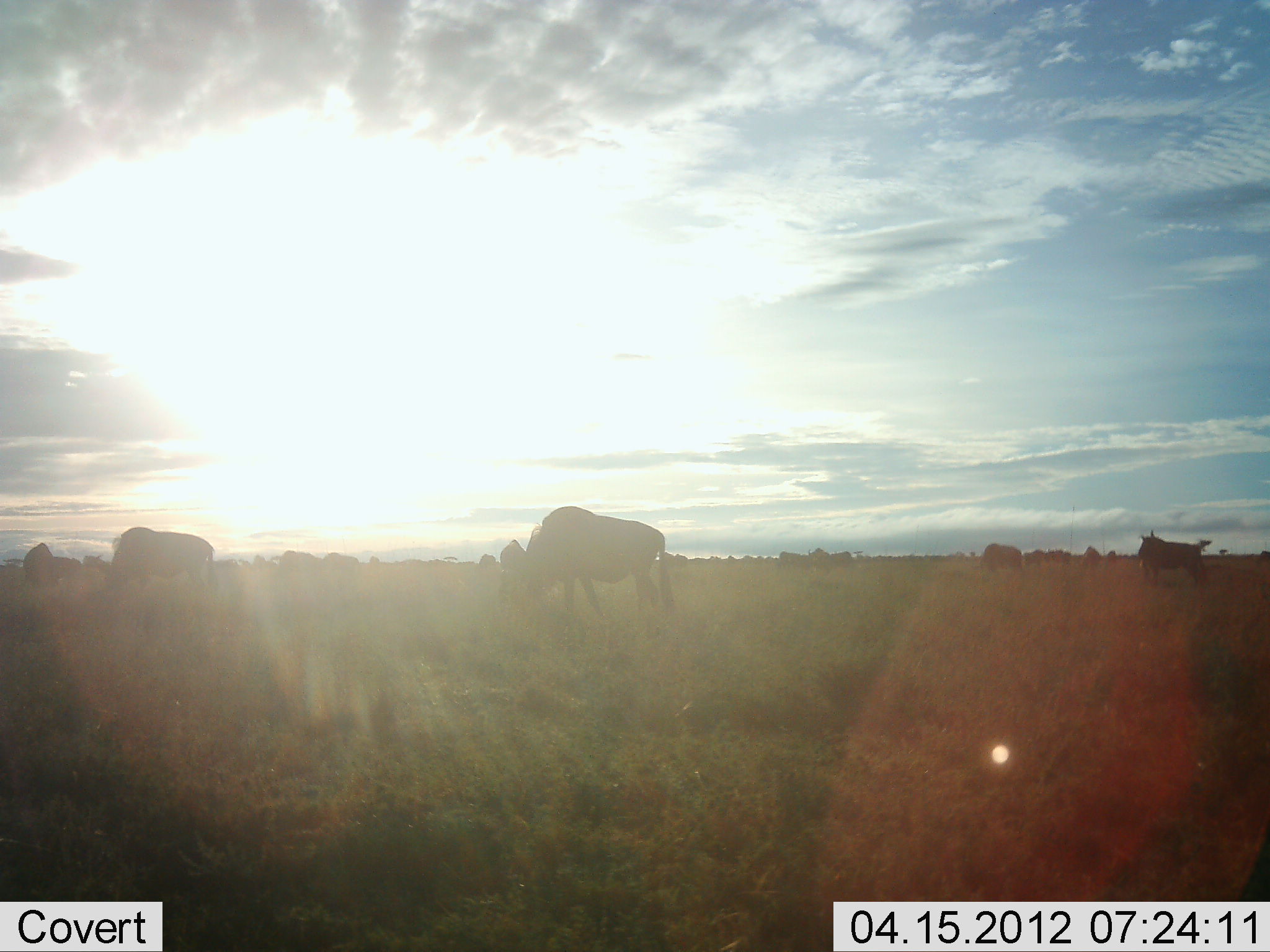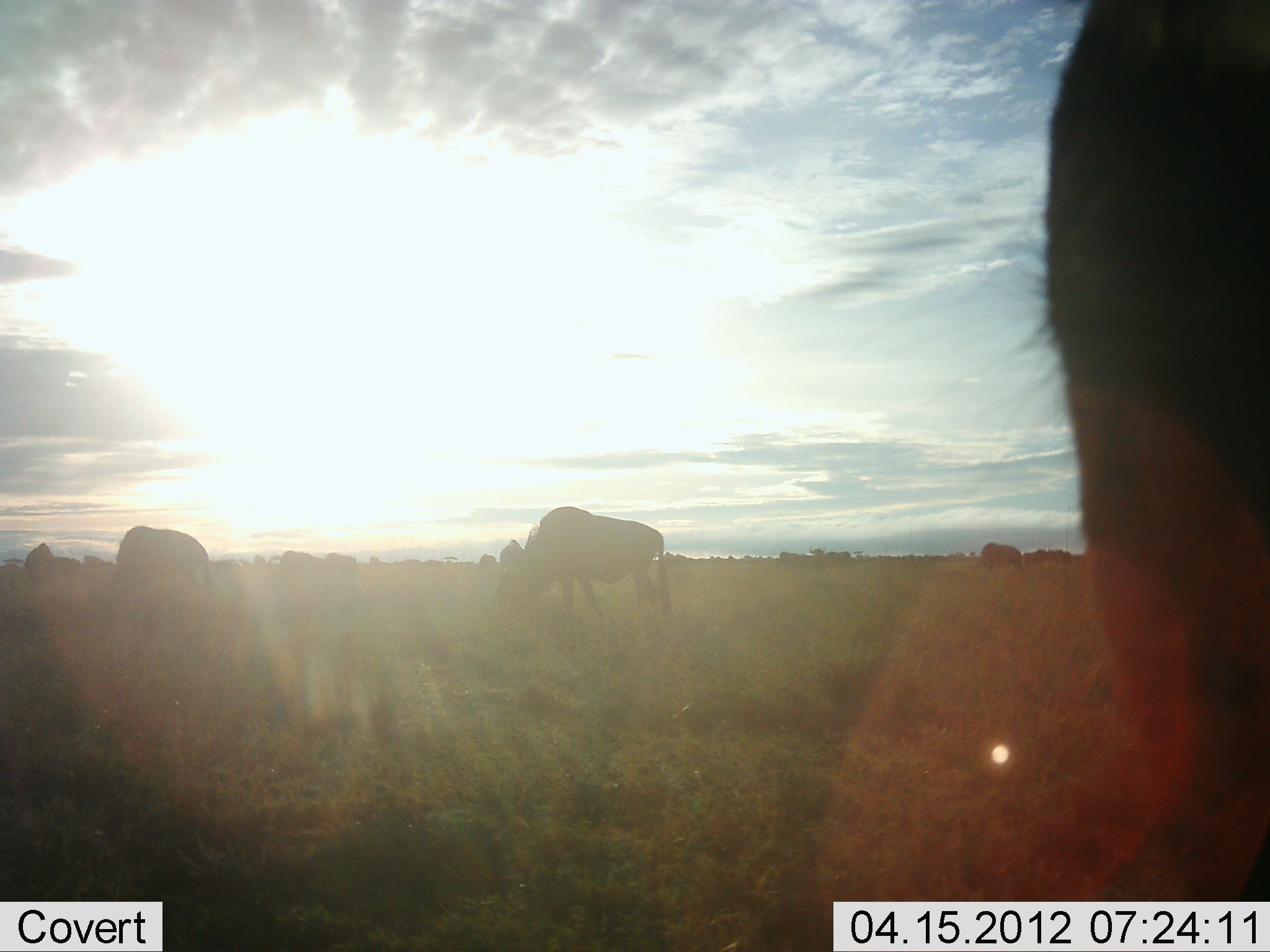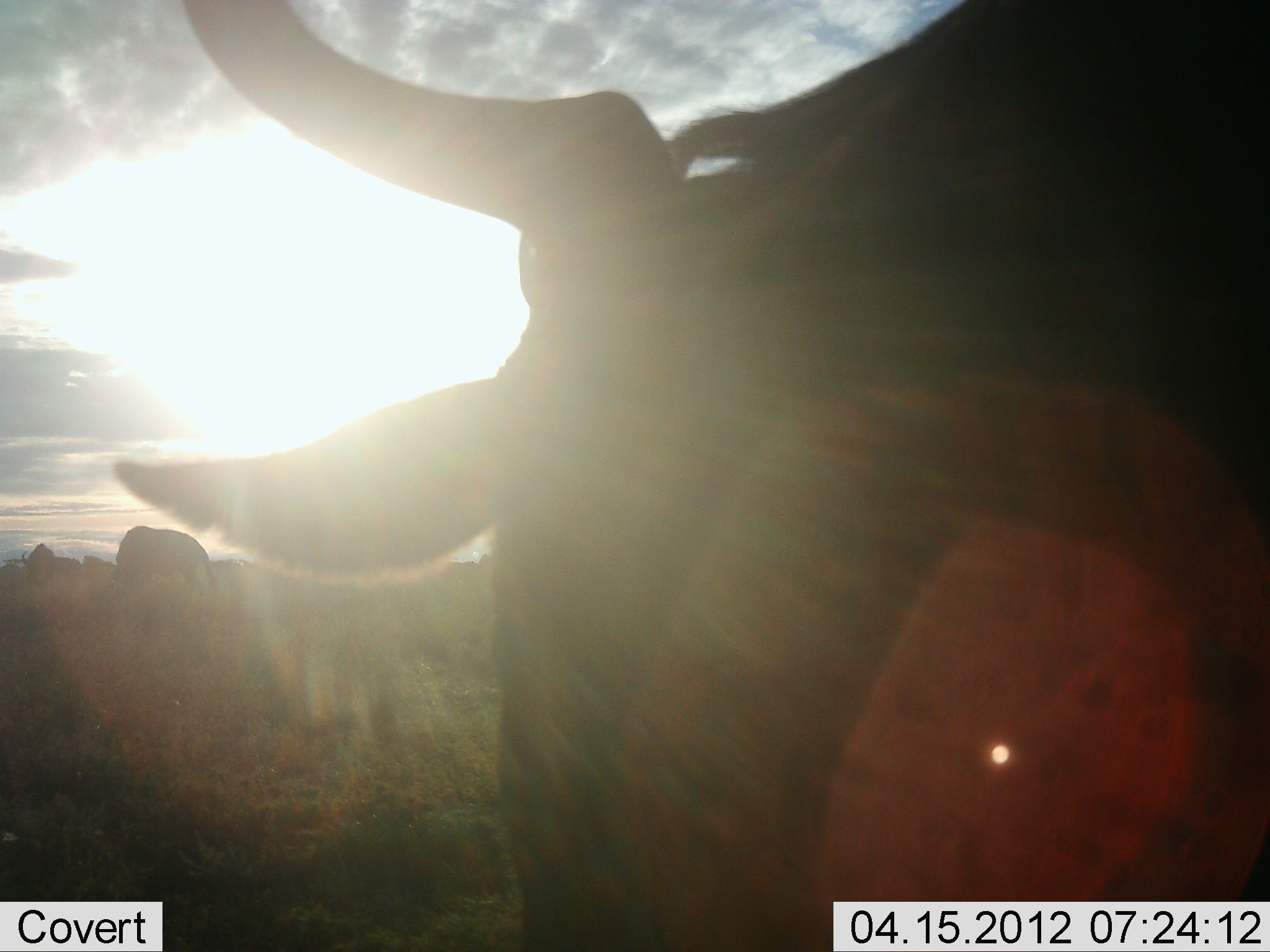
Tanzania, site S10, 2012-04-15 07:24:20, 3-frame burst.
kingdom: Animalia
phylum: Chordata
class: Mammalia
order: Artiodactyla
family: Bovidae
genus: Connochaetes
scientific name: Connochaetes taurinus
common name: blue wildebeest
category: wildebeest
Wildebeest (blue wildebeest) (Connochaetes taurinus), count 10. Behavior (volunteer vote fractions): standing 15%, resting 8%, moving 46%, interacting 8%. Young present (vote fraction): 0%. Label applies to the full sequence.